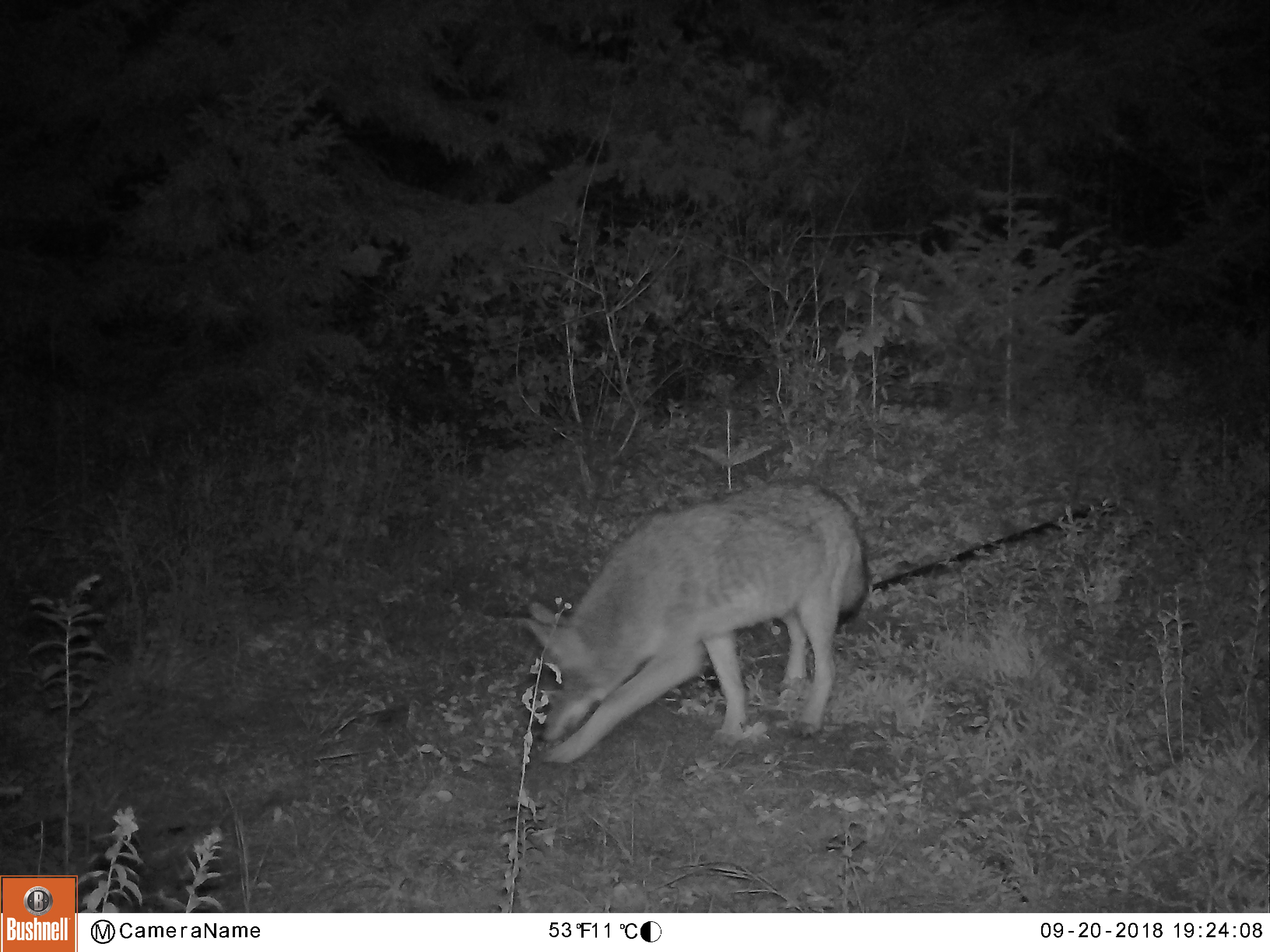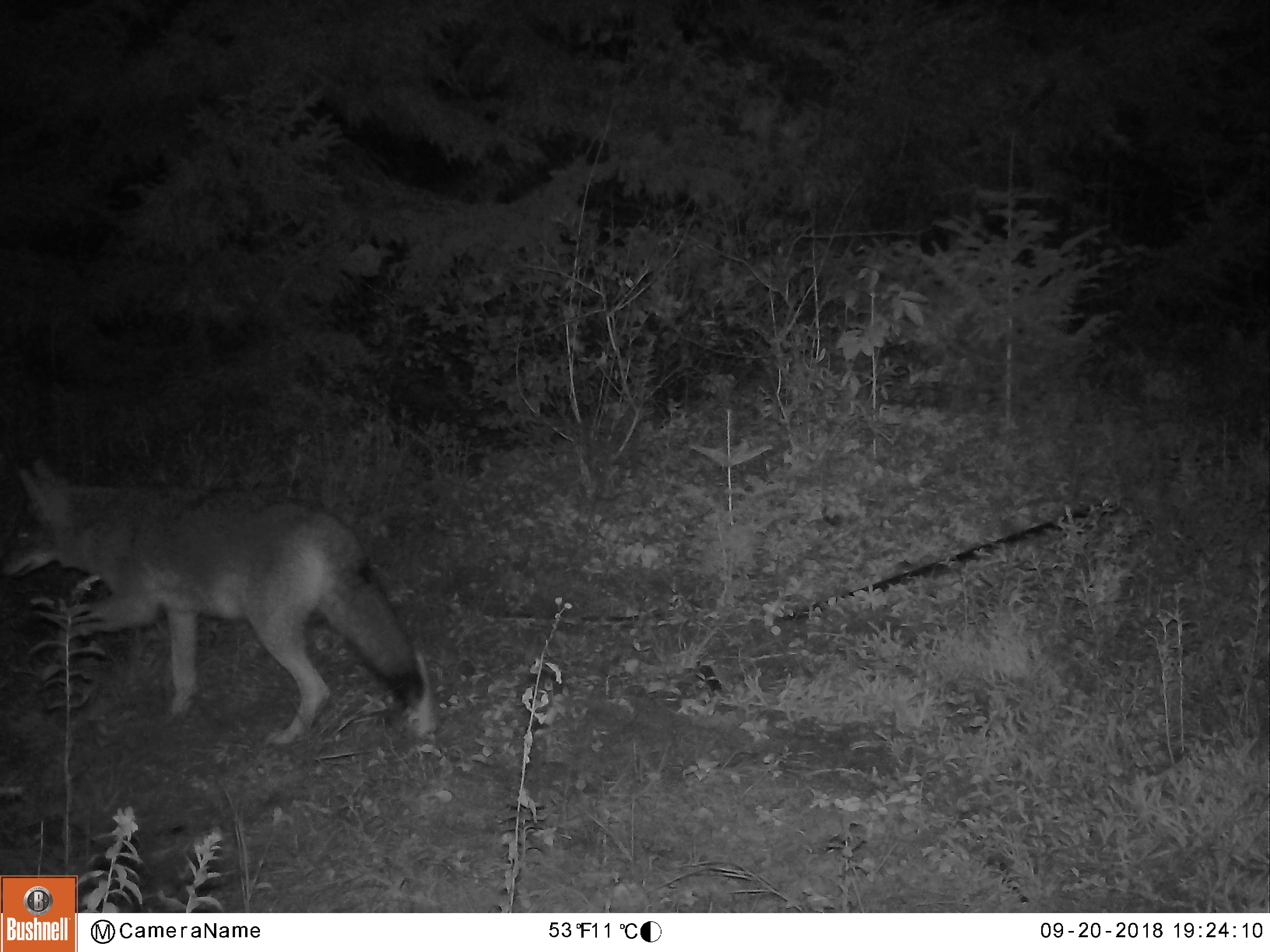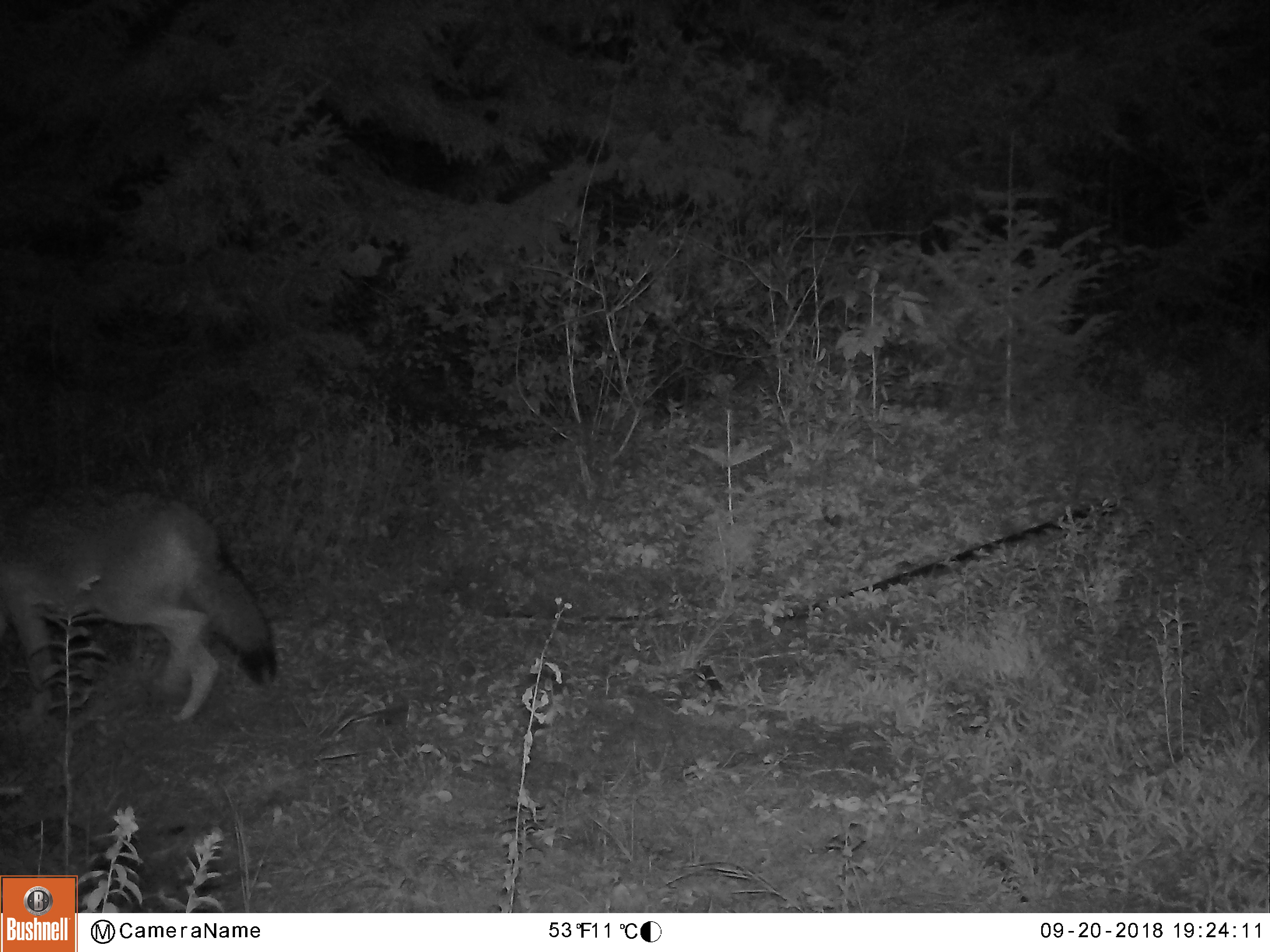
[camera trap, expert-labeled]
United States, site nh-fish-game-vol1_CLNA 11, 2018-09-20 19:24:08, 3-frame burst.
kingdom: Animalia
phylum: Chordata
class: Mammalia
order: Carnivora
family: Canidae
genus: Canis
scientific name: Canis latrans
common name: coyote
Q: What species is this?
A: Coyote (Canis latrans).